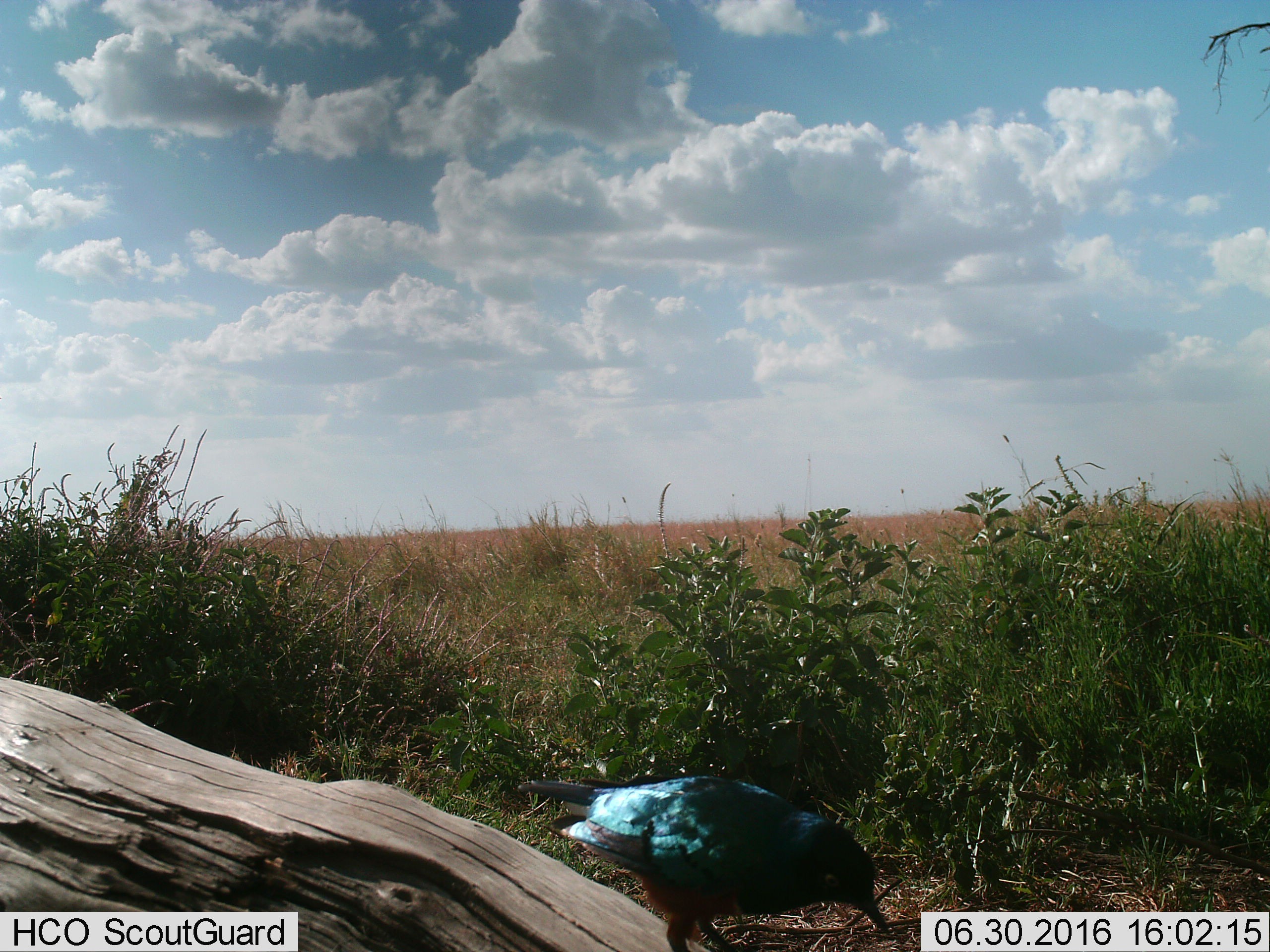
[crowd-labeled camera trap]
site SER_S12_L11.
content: unidentified animal